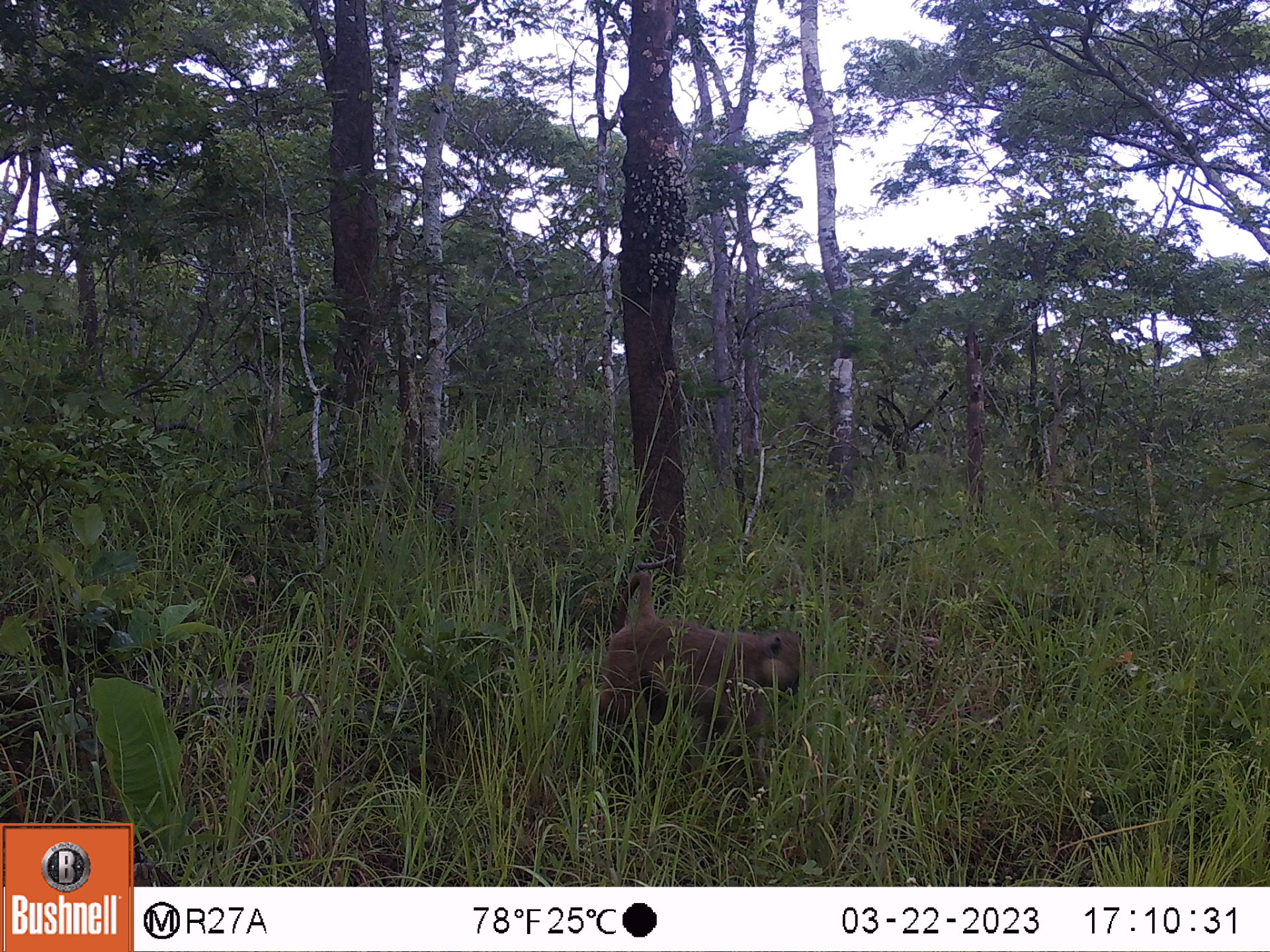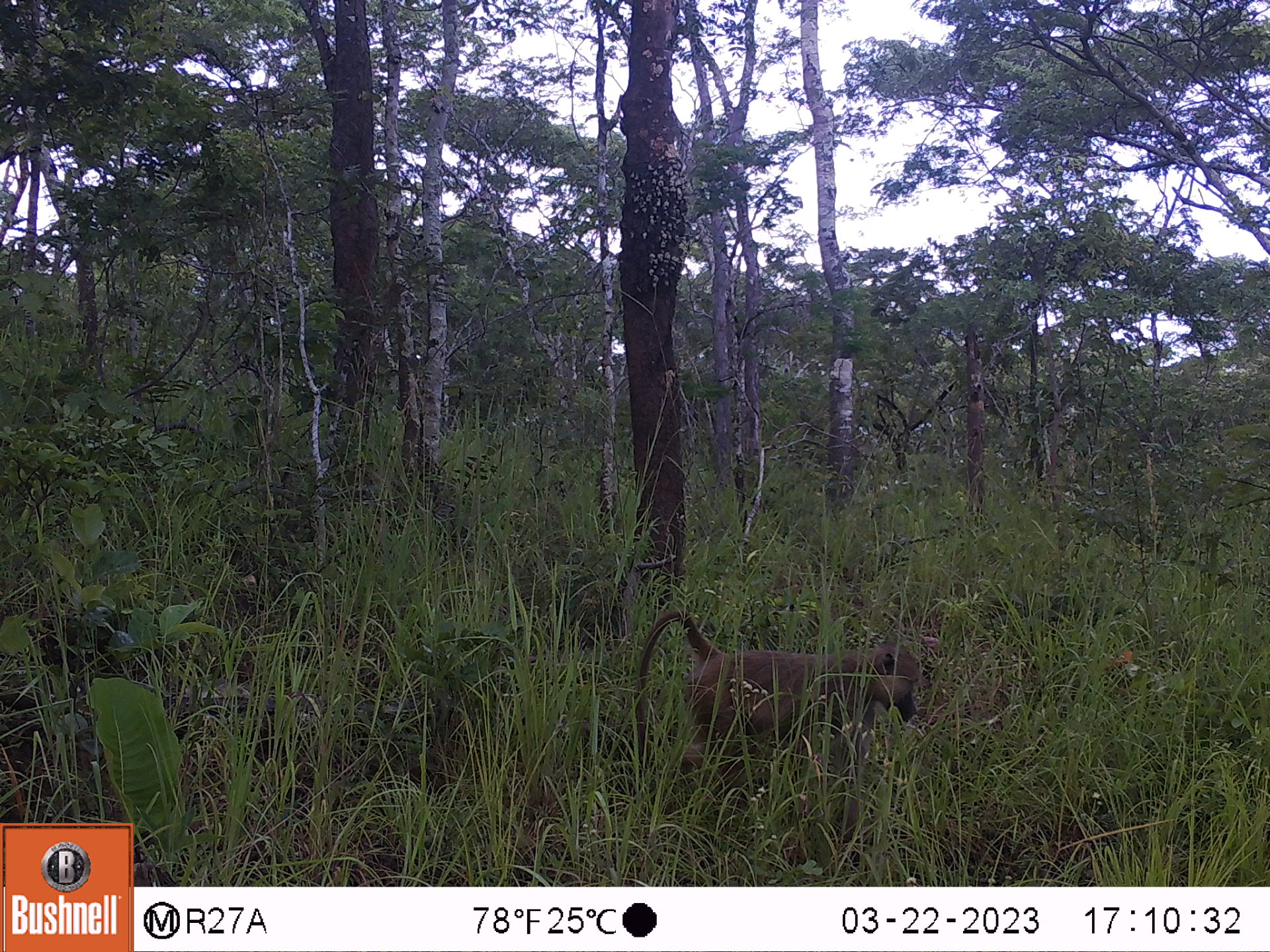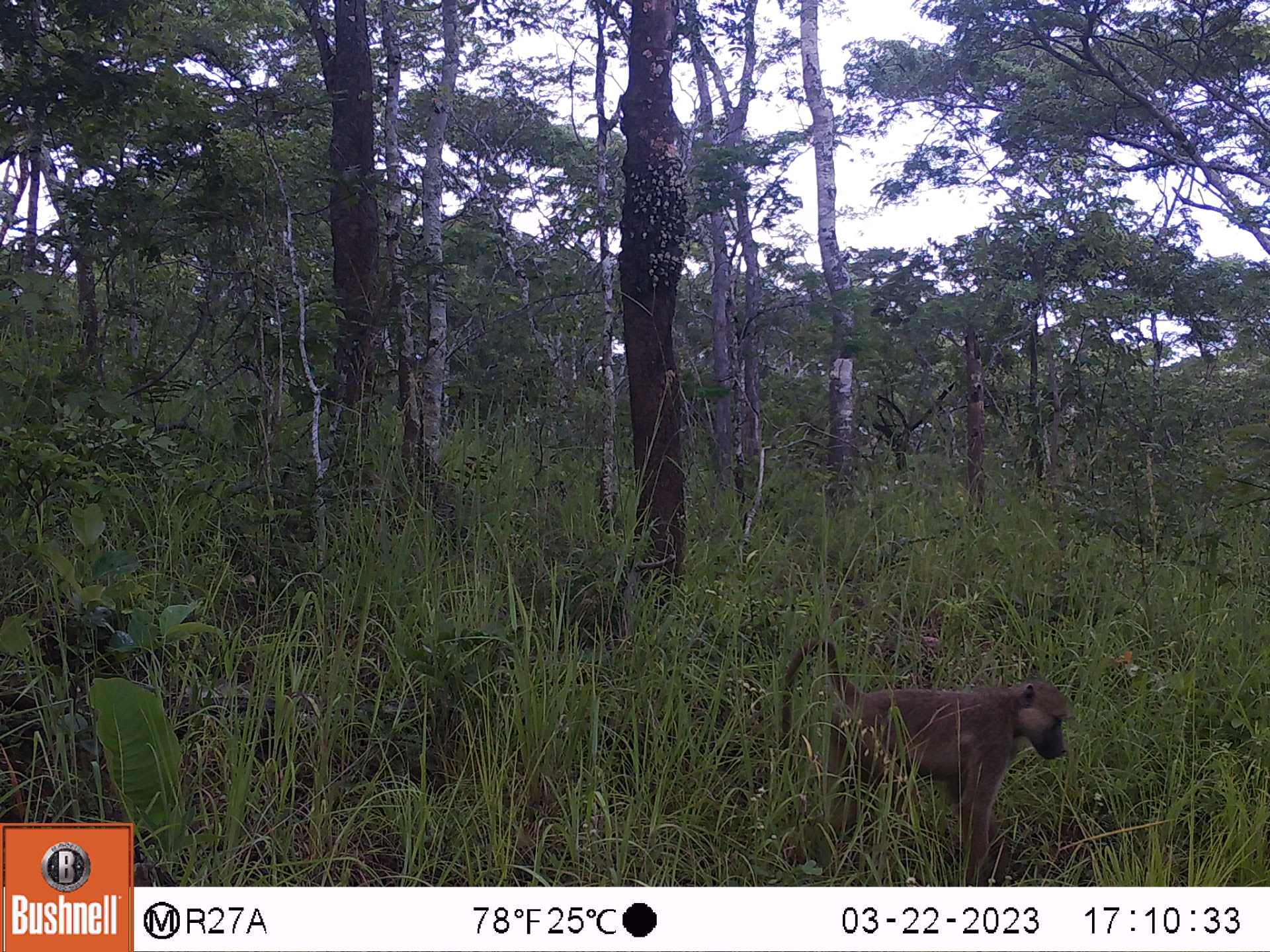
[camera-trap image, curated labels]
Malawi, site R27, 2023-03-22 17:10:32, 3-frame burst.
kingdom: Animalia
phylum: Chordata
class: Mammalia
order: Primates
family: Cercopithecidae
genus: Papio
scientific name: Papio cynocephalus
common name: yellow baboon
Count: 1.